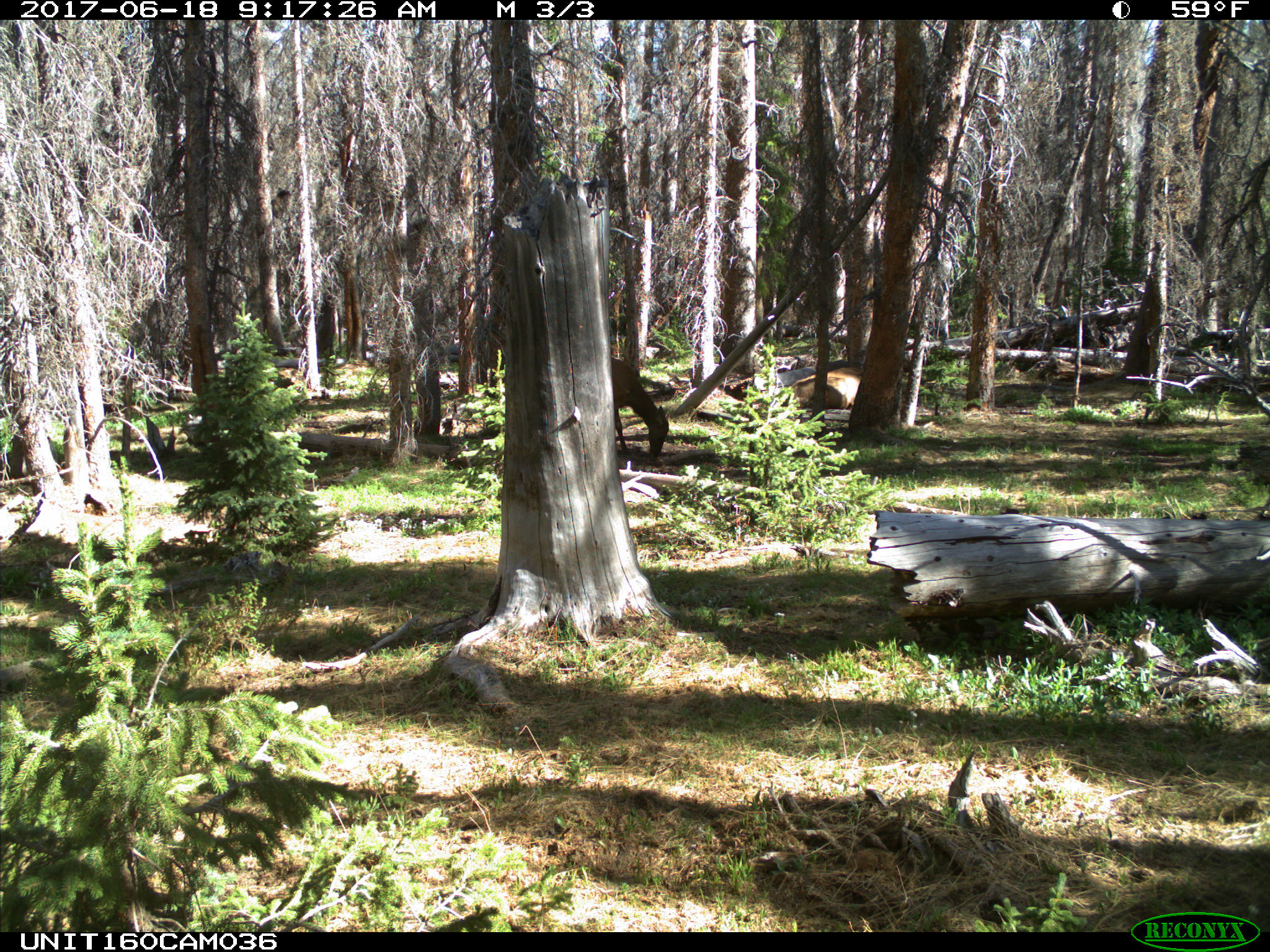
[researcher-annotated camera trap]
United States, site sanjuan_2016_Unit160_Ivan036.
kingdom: Animalia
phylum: Chordata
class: Mammalia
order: Artiodactyla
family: Cervidae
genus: Cervus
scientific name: Cervus elaphus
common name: red deer